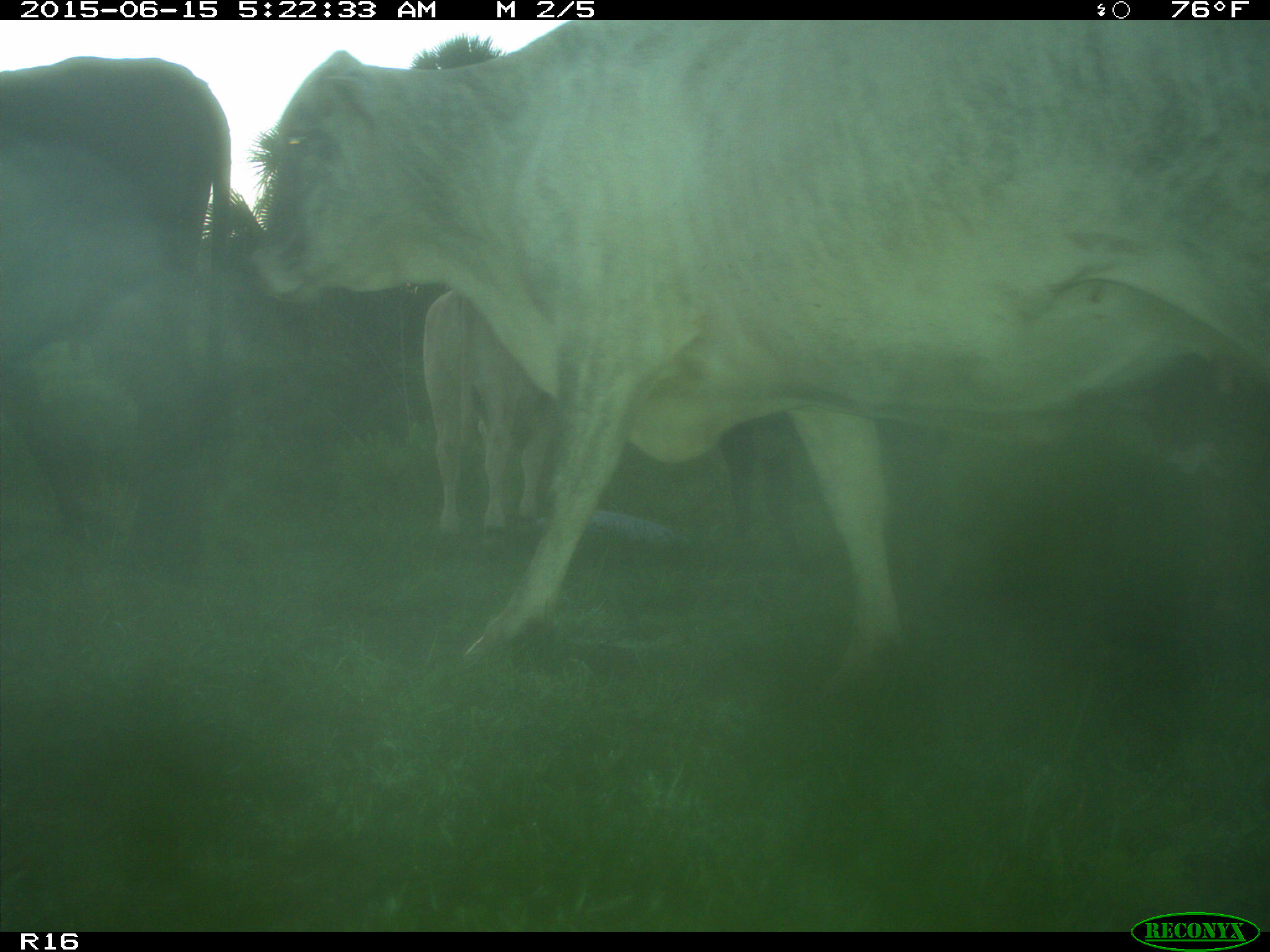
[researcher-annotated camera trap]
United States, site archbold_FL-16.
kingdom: Animalia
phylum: Chordata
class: Mammalia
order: Artiodactyla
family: Bovidae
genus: Bos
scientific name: Bos taurus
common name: domestic cow